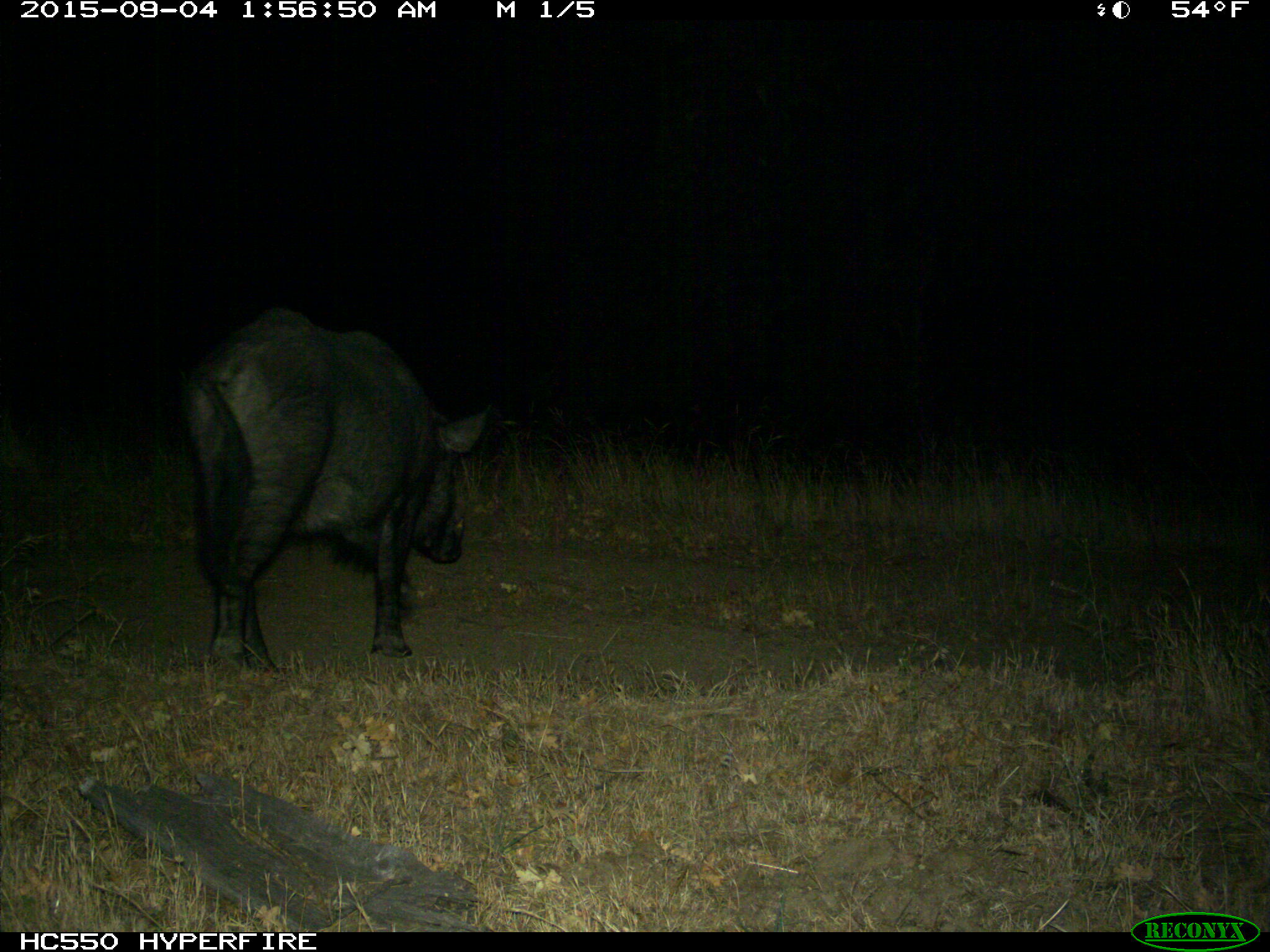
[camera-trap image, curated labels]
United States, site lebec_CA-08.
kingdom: Animalia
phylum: Chordata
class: Mammalia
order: Artiodactyla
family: Suidae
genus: Sus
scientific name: Sus scrofa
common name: wild boar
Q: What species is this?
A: Sus scrofa (wild boar).